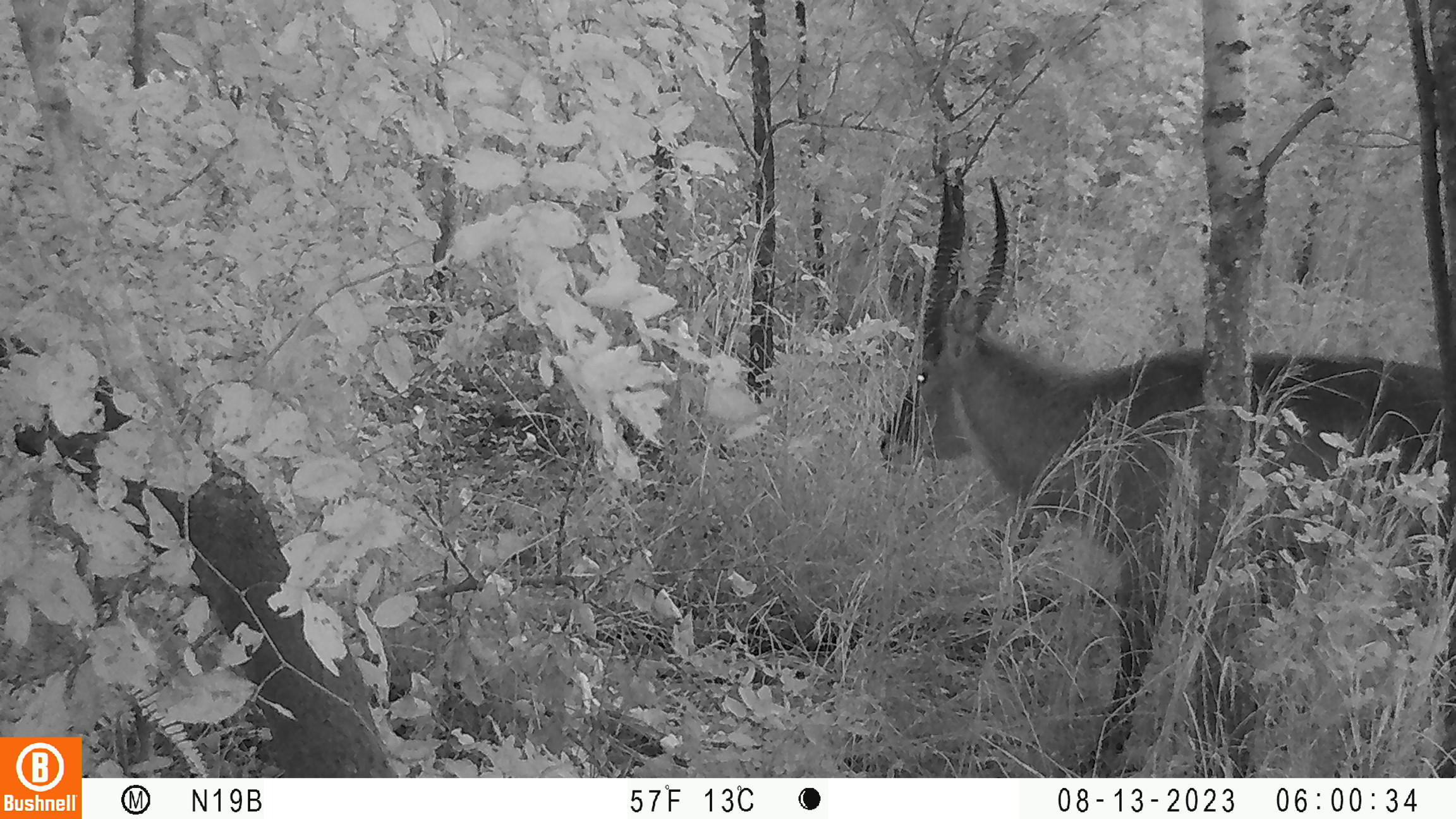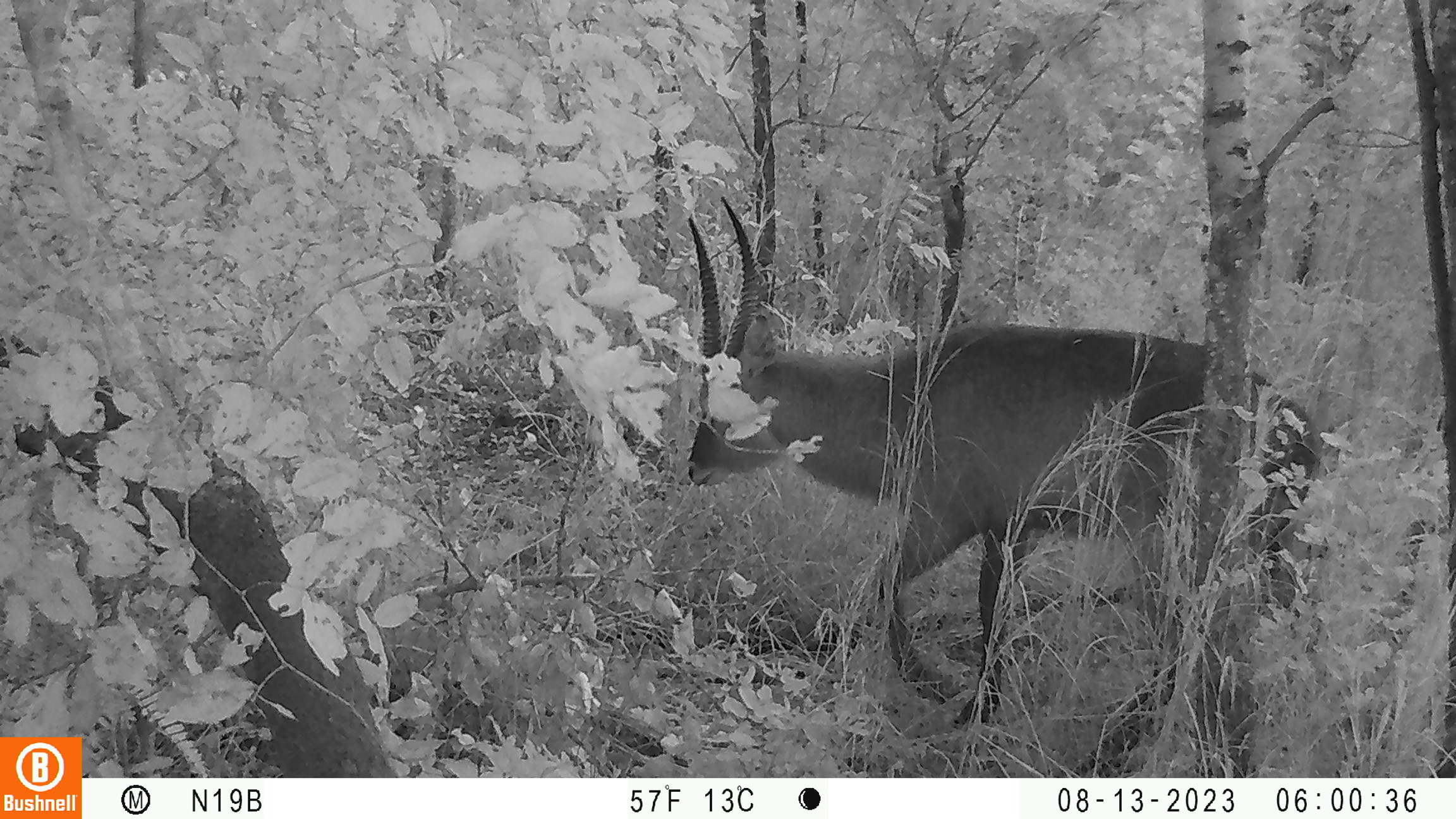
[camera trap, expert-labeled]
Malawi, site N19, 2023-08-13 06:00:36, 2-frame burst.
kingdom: Animalia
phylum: Chordata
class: Mammalia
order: Artiodactyla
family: Bovidae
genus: Kobus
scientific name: Kobus ellipsiprymnus ellipsiprymnus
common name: common waterbuck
Common waterbuck (Kobus ellipsiprymnus ellipsiprymnus), count 1.